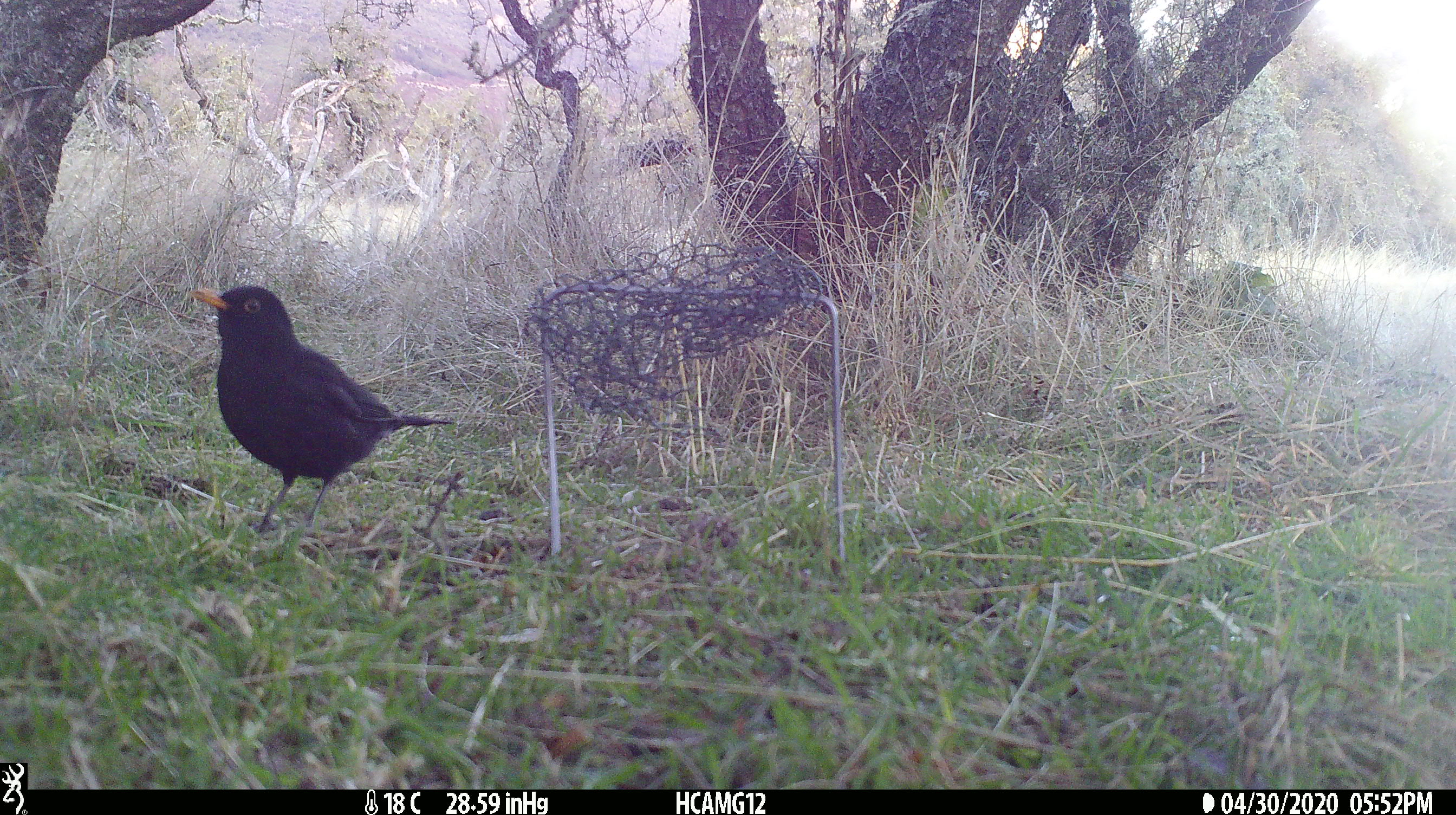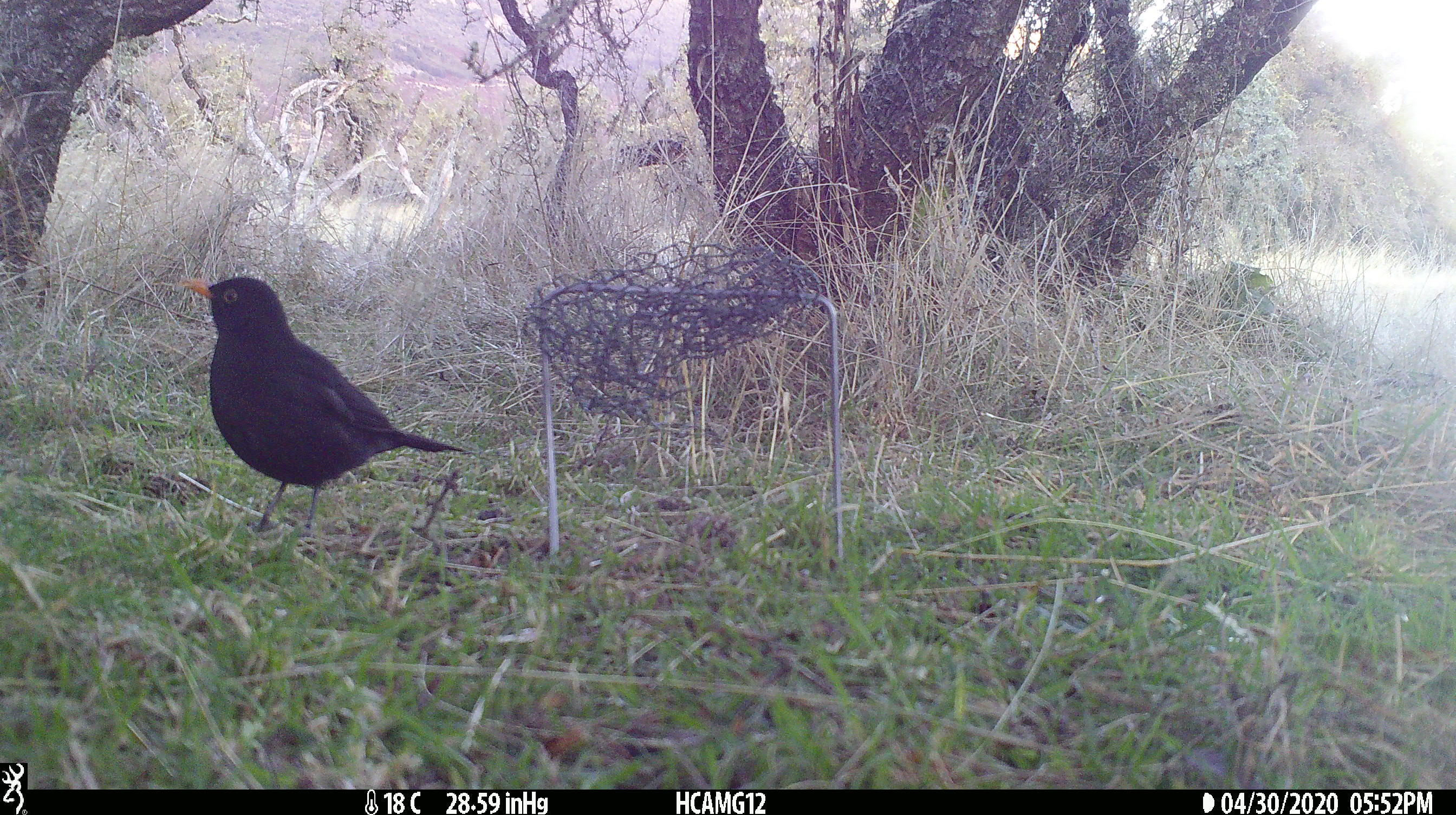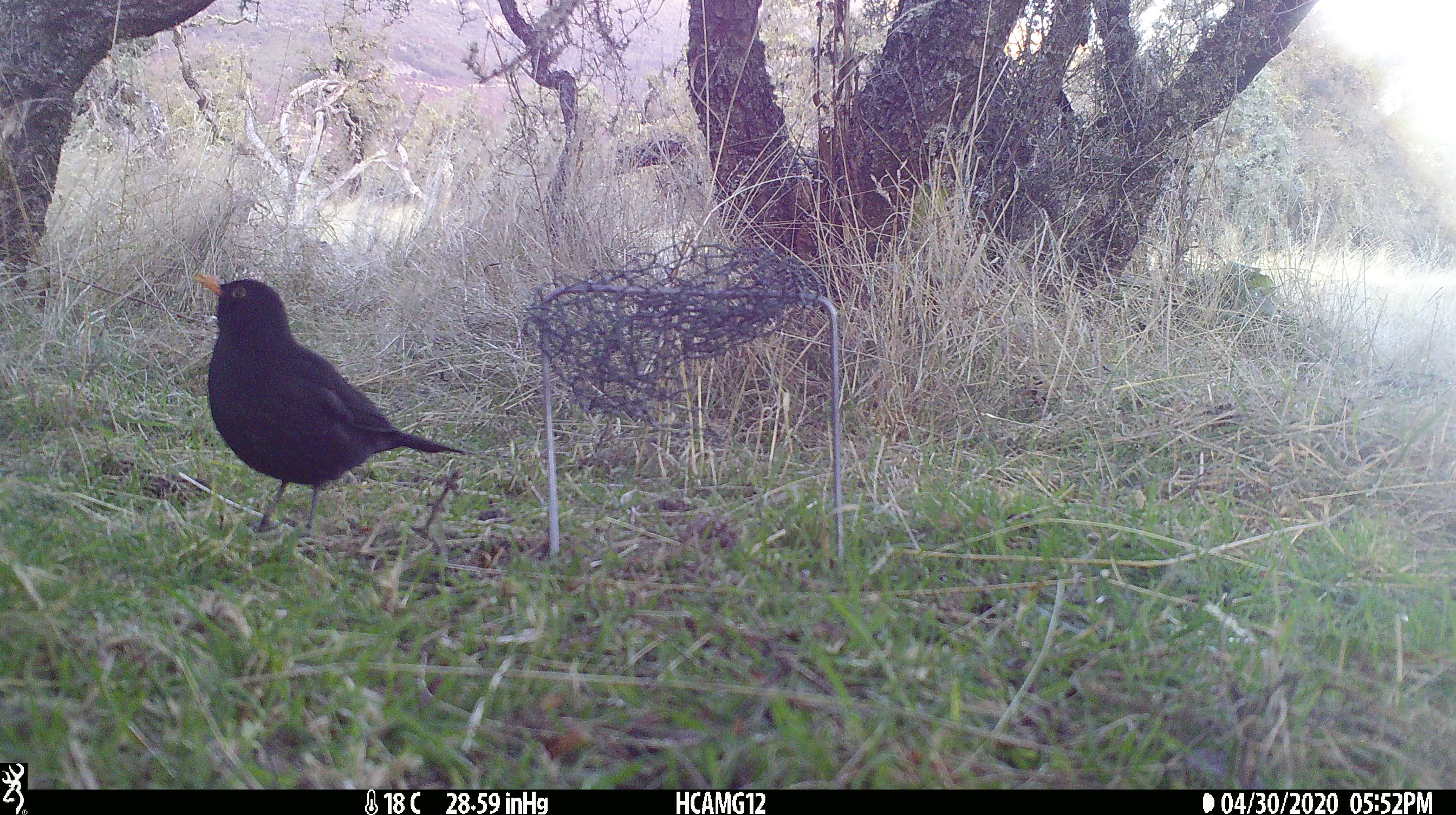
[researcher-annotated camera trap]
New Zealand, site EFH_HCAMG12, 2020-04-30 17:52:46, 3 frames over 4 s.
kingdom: Animalia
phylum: Chordata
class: Aves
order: Passeriformes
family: Turdidae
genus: Turdus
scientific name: Turdus merula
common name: eurasian blackbird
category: blackbird